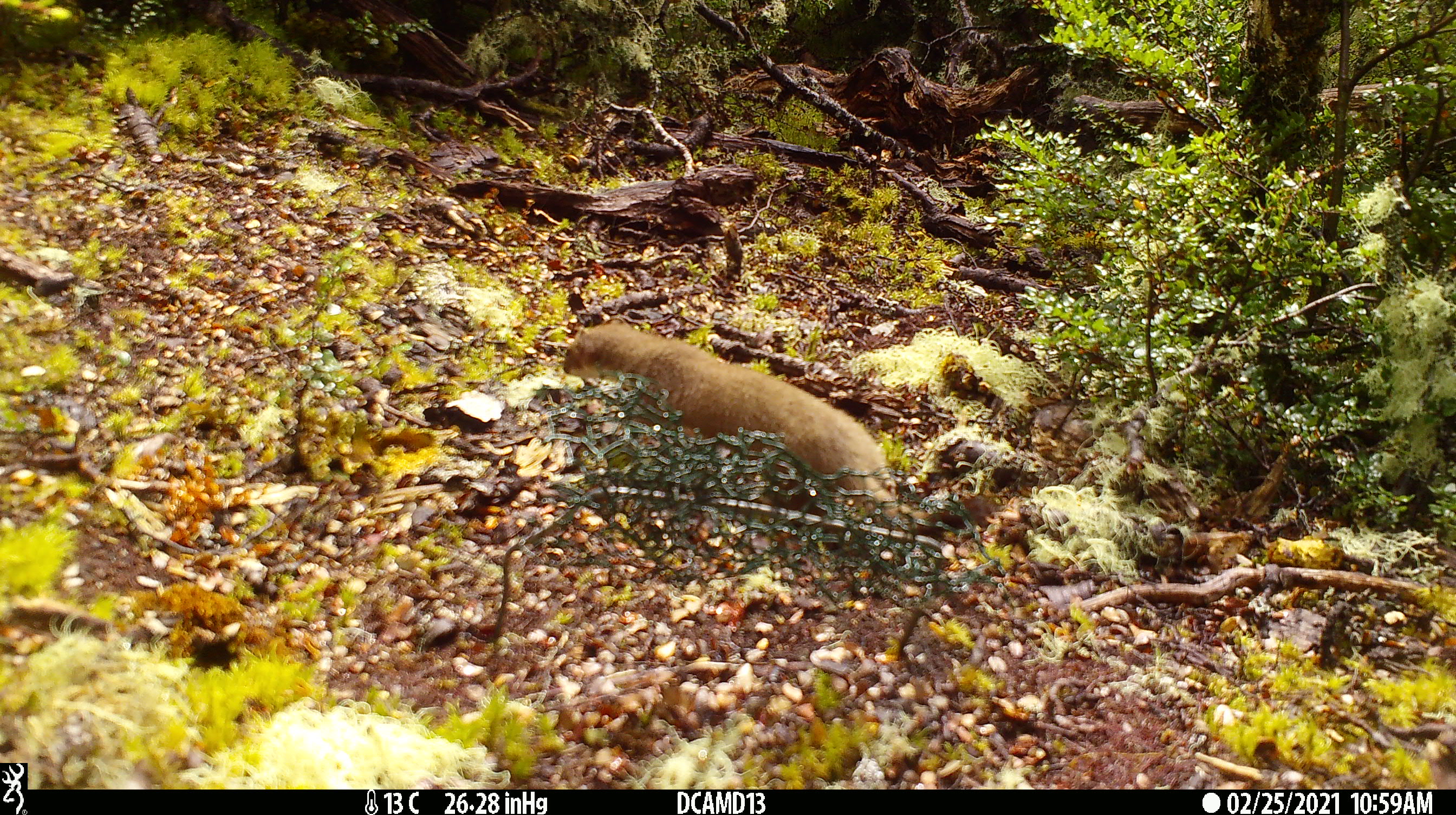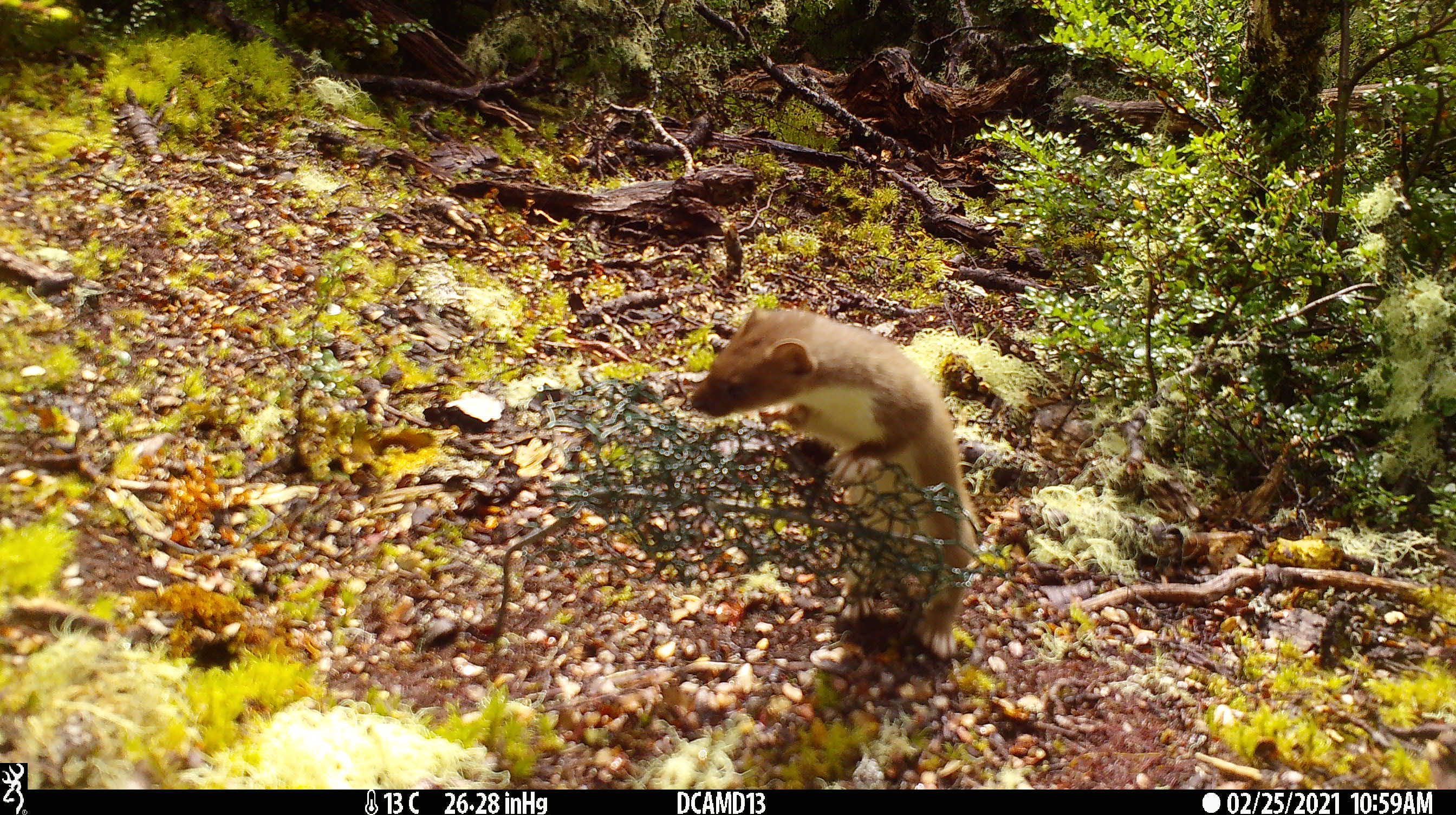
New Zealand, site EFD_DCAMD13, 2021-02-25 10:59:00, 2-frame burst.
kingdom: Animalia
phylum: Chordata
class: Mammalia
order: Carnivora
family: Mustelidae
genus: Mustela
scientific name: Mustela erminea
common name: stoat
Stoat (Mustela erminea).